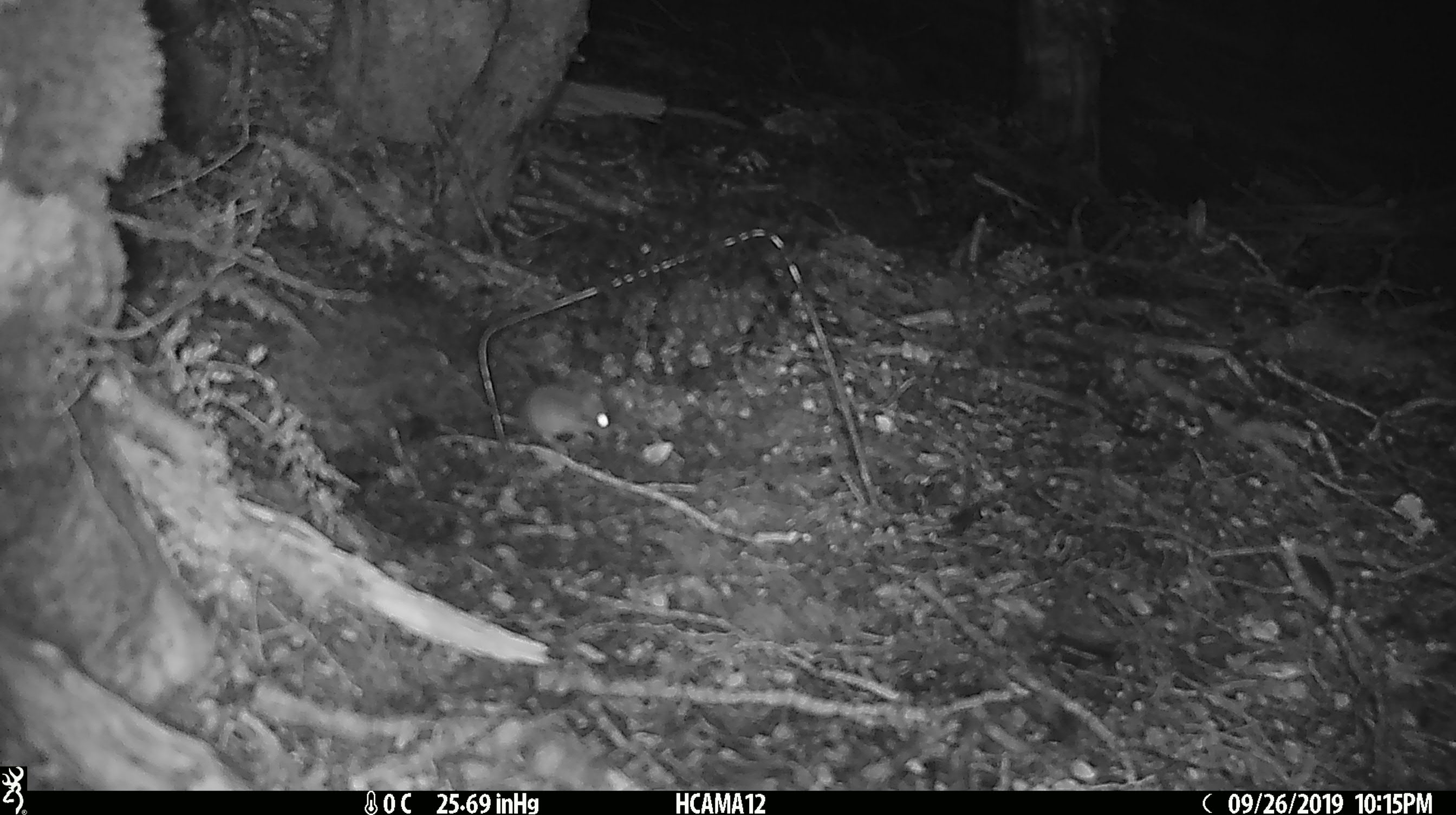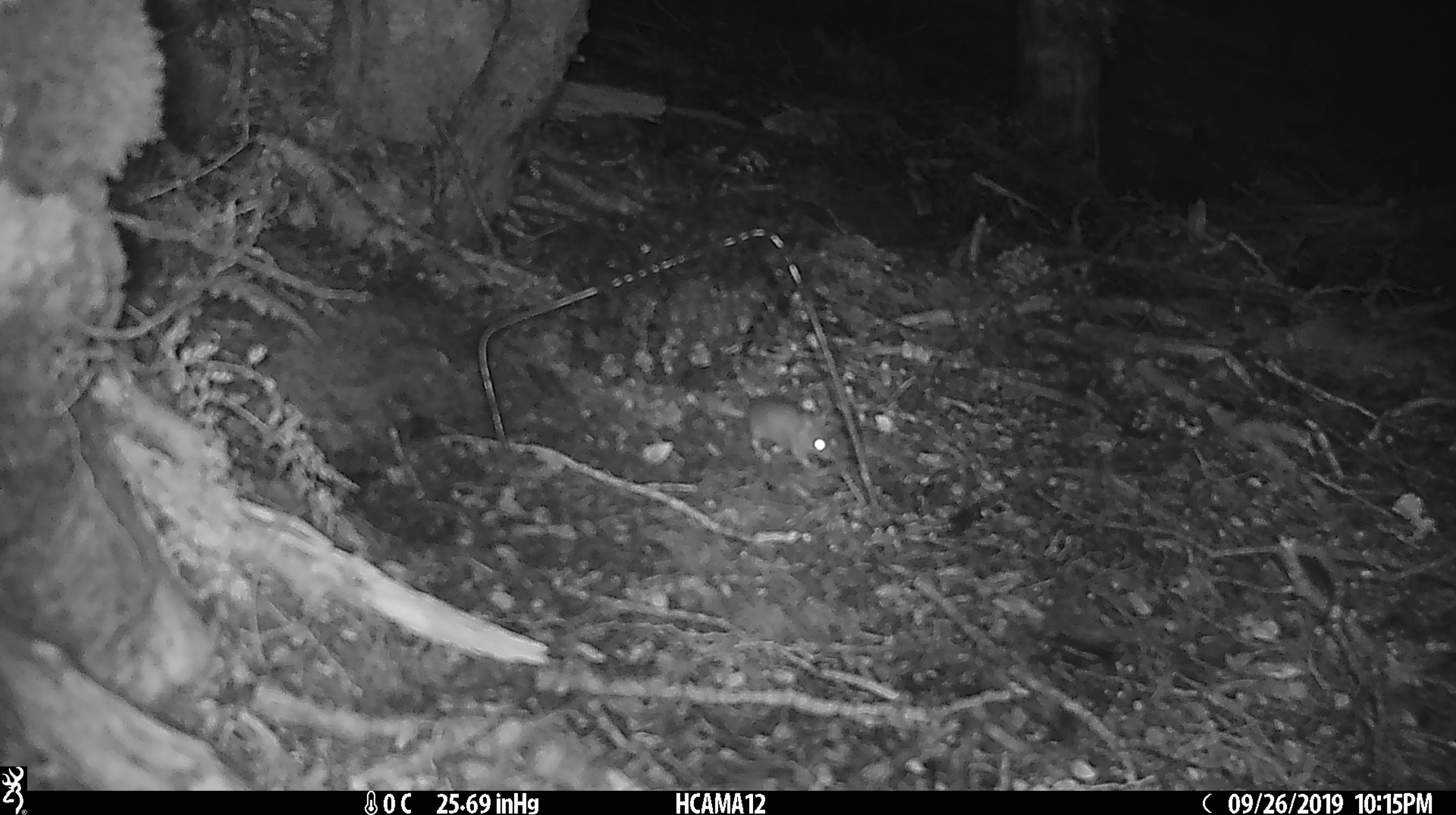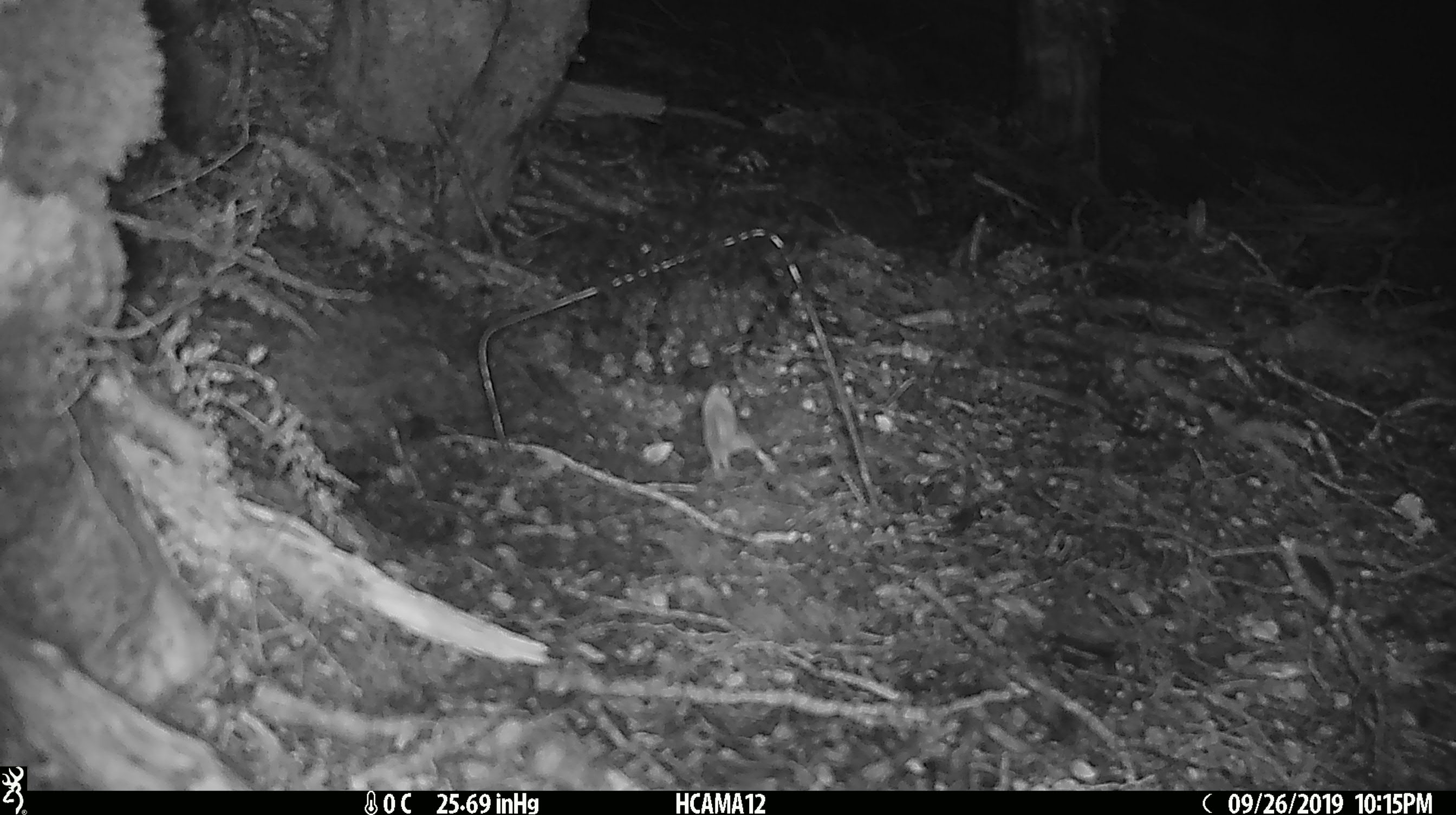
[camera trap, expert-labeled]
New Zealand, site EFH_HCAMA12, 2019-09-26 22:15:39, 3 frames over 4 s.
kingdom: Animalia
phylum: Chordata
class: Mammalia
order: Rodentia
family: Muridae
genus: Mus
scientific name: Mus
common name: mouse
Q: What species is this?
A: Mouse (Mus).